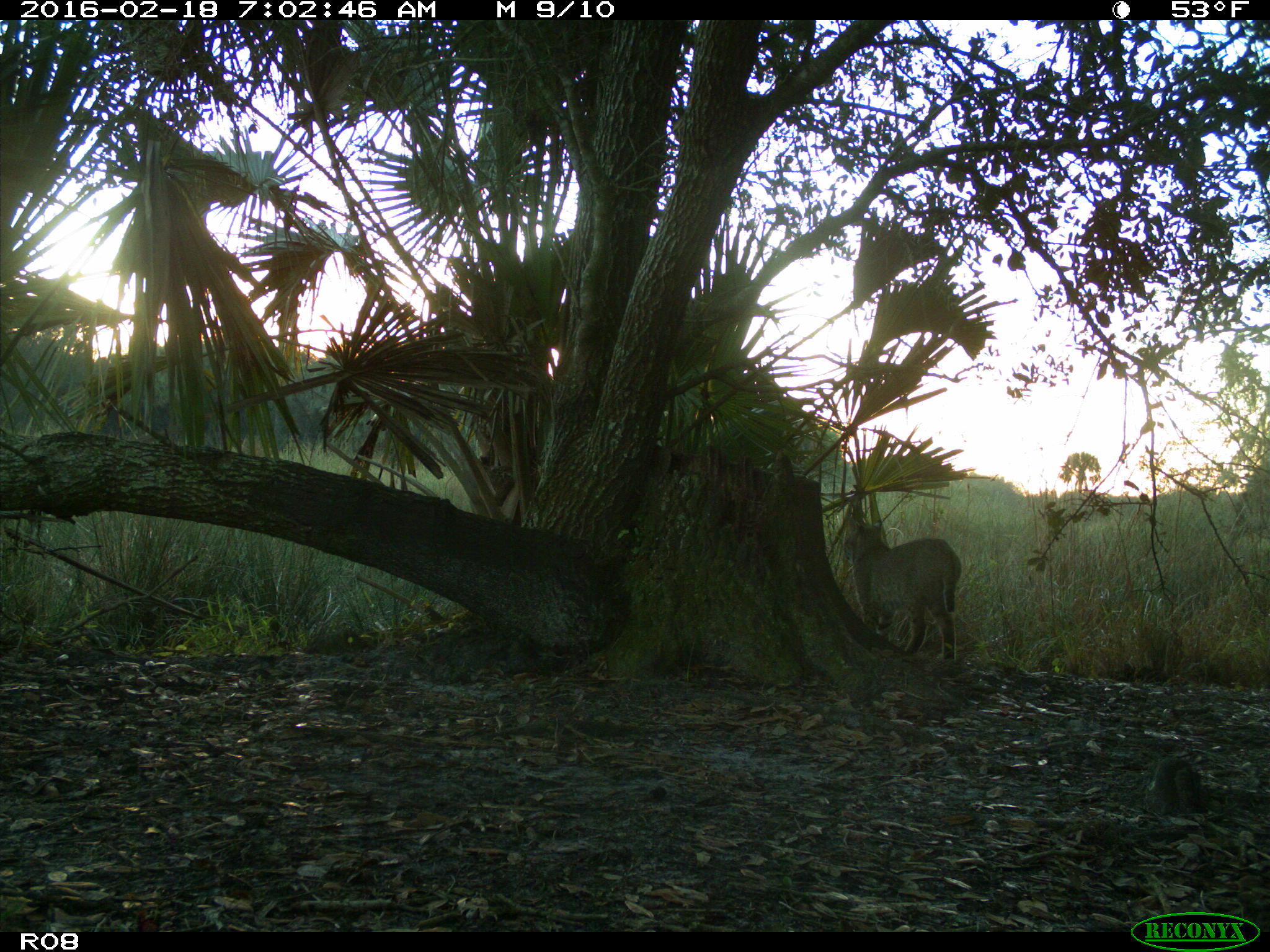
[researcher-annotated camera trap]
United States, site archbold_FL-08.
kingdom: Animalia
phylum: Chordata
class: Mammalia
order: Carnivora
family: Felidae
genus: Lynx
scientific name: Lynx rufus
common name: bobcat